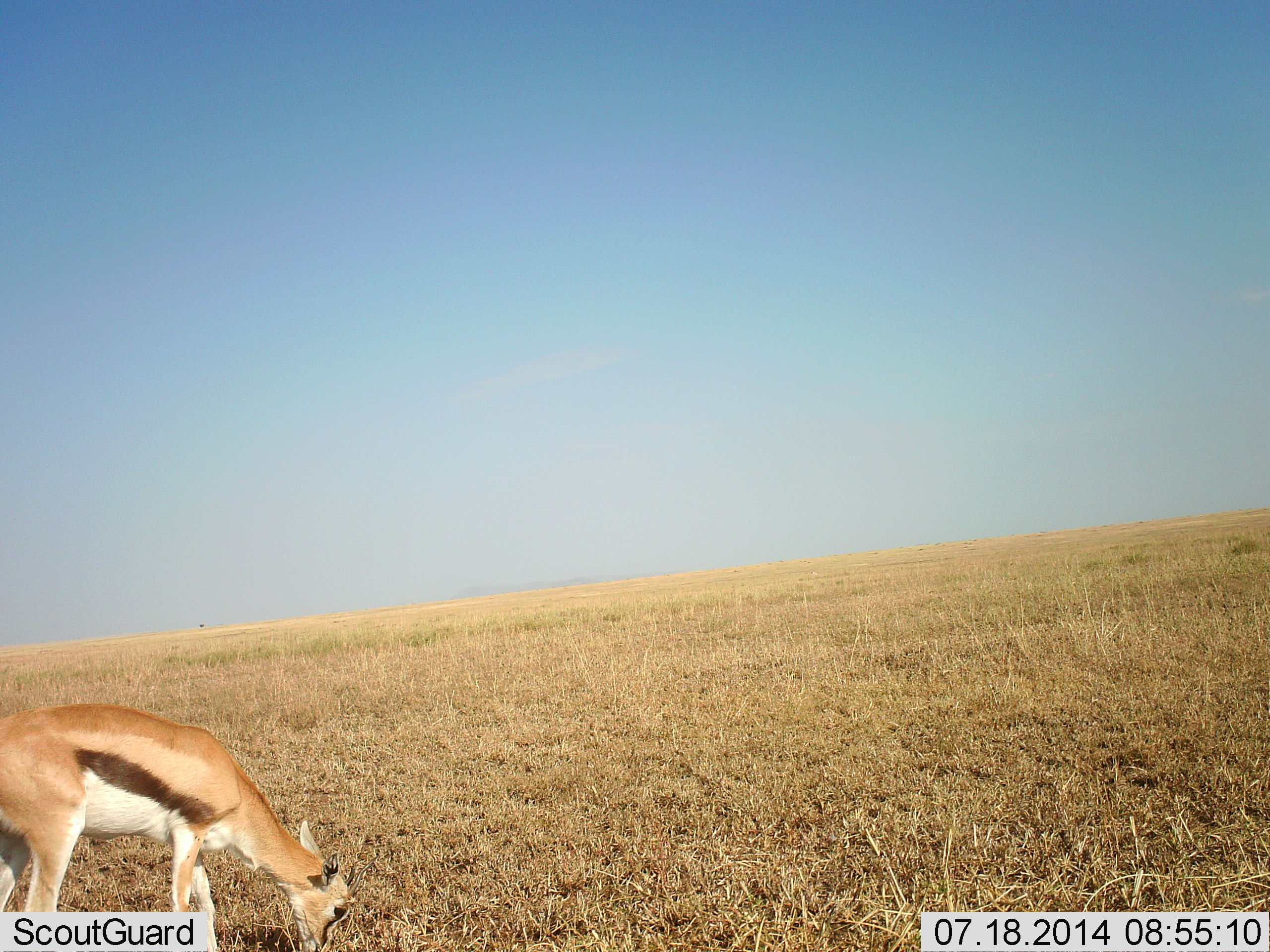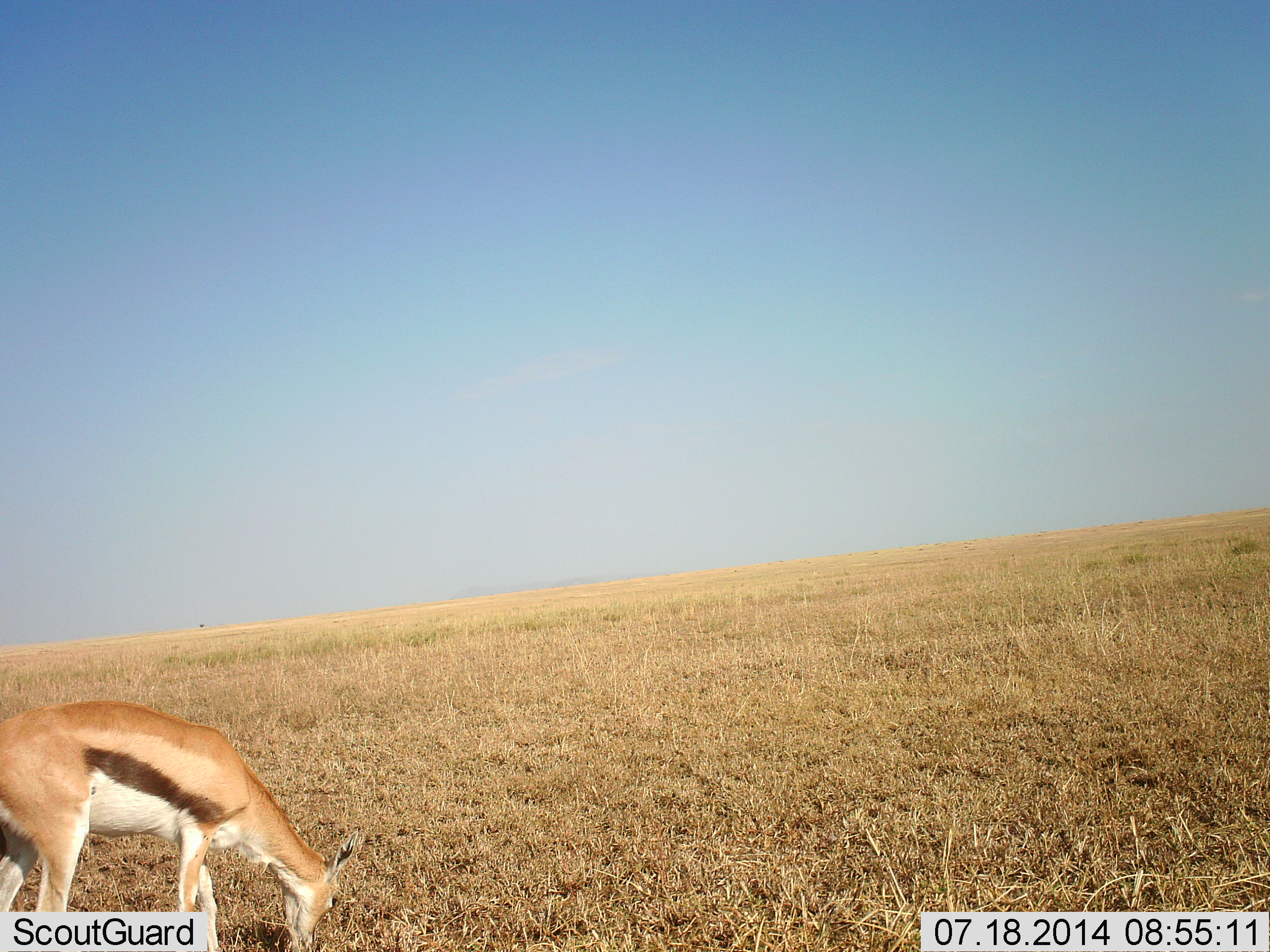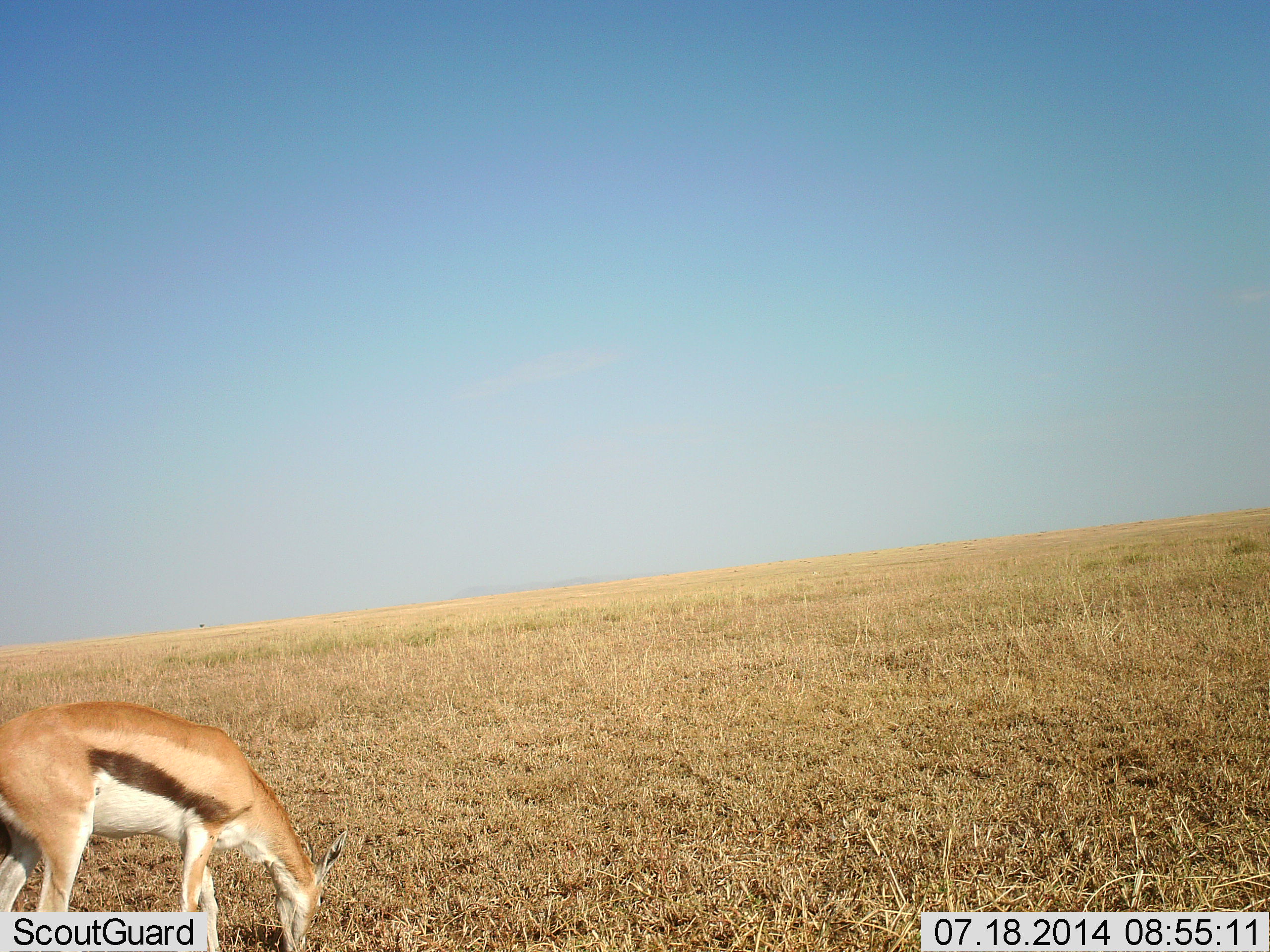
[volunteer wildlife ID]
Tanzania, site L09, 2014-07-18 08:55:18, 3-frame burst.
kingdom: Animalia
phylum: Chordata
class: Mammalia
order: Artiodactyla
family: Bovidae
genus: Eudorcas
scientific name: Eudorcas thomsonii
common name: thomson's gazelle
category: gazellethomsons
Gazellethomsons (thomson's gazelle) (Eudorcas thomsonii), count 1. Behavior (volunteer vote fractions): standing 20%, resting 0%, moving 0%, interacting 0%. Young present (vote fraction): 10%. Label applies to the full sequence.